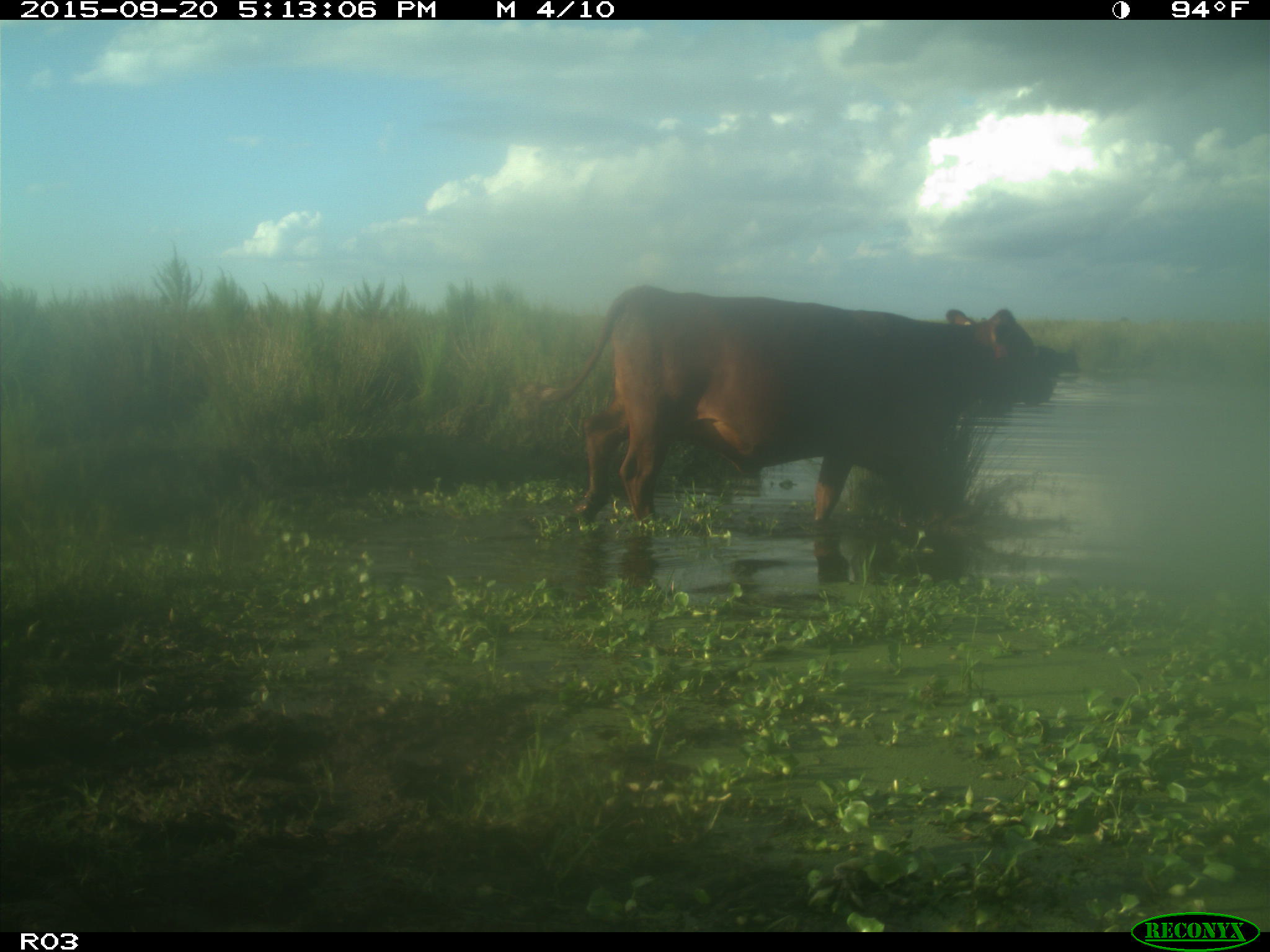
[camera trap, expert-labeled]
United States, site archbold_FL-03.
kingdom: Animalia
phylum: Chordata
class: Mammalia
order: Artiodactyla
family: Bovidae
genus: Bos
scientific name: Bos taurus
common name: domestic cow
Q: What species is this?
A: Bos taurus (domestic cow).